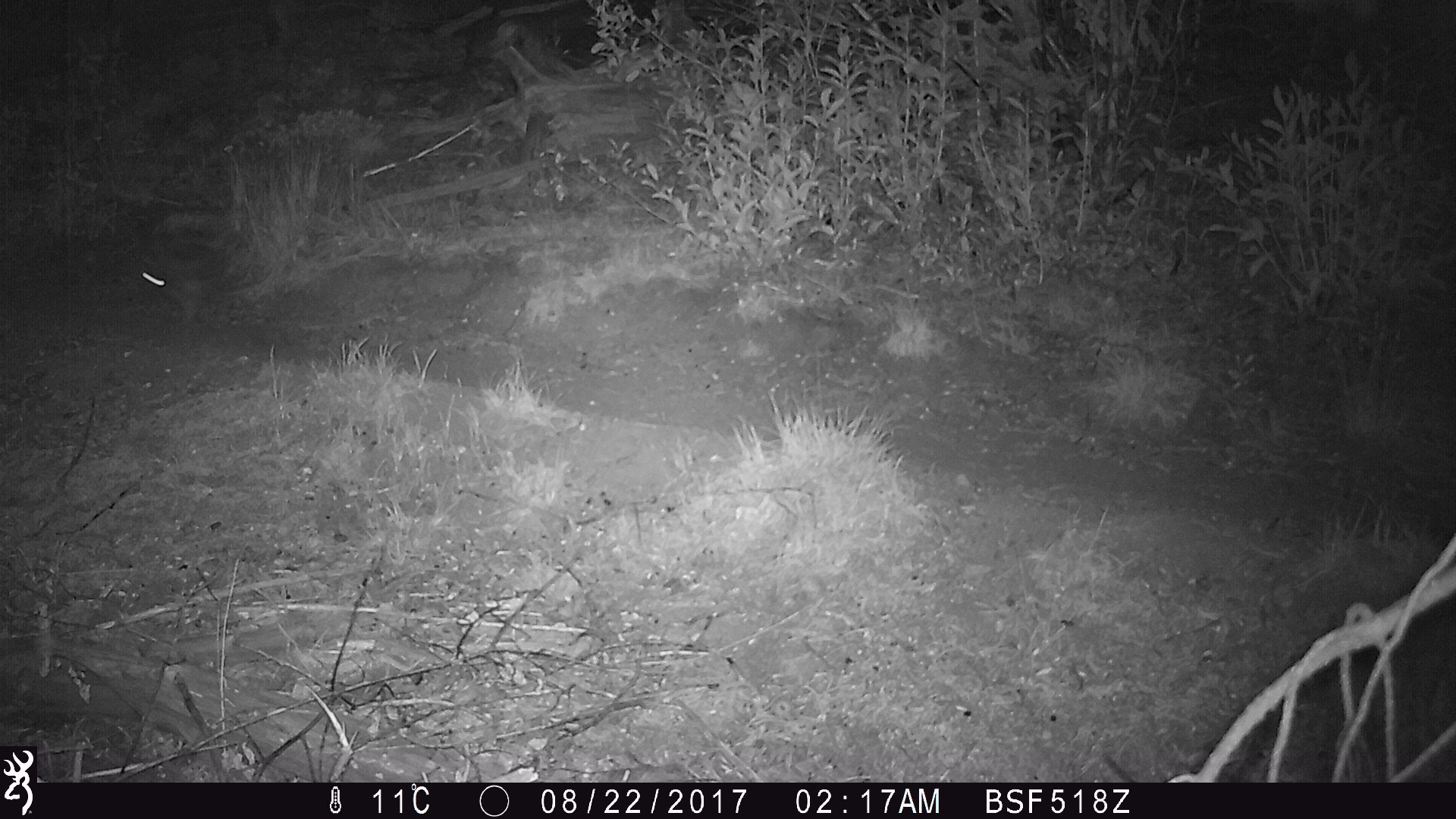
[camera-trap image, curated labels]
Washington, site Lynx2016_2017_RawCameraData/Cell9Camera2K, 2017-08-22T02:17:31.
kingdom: Animalia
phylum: Chordata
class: Mammalia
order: Lagomorpha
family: Leporidae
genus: Lepus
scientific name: Lepus americanus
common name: snowshoe hare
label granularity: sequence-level